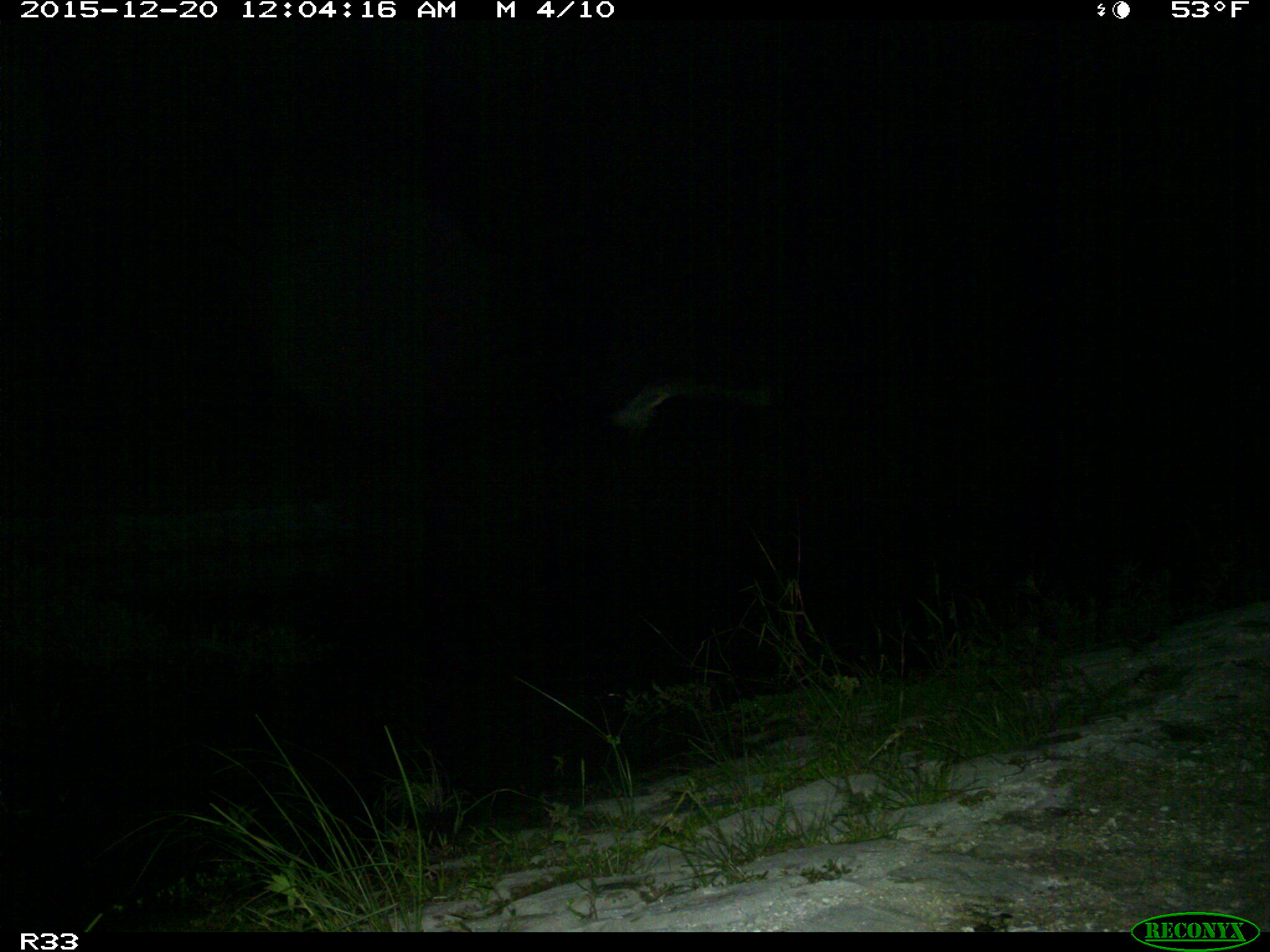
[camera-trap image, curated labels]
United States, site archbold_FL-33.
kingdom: Animalia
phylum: Chordata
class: Aves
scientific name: Aves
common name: birds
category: unidentified bird